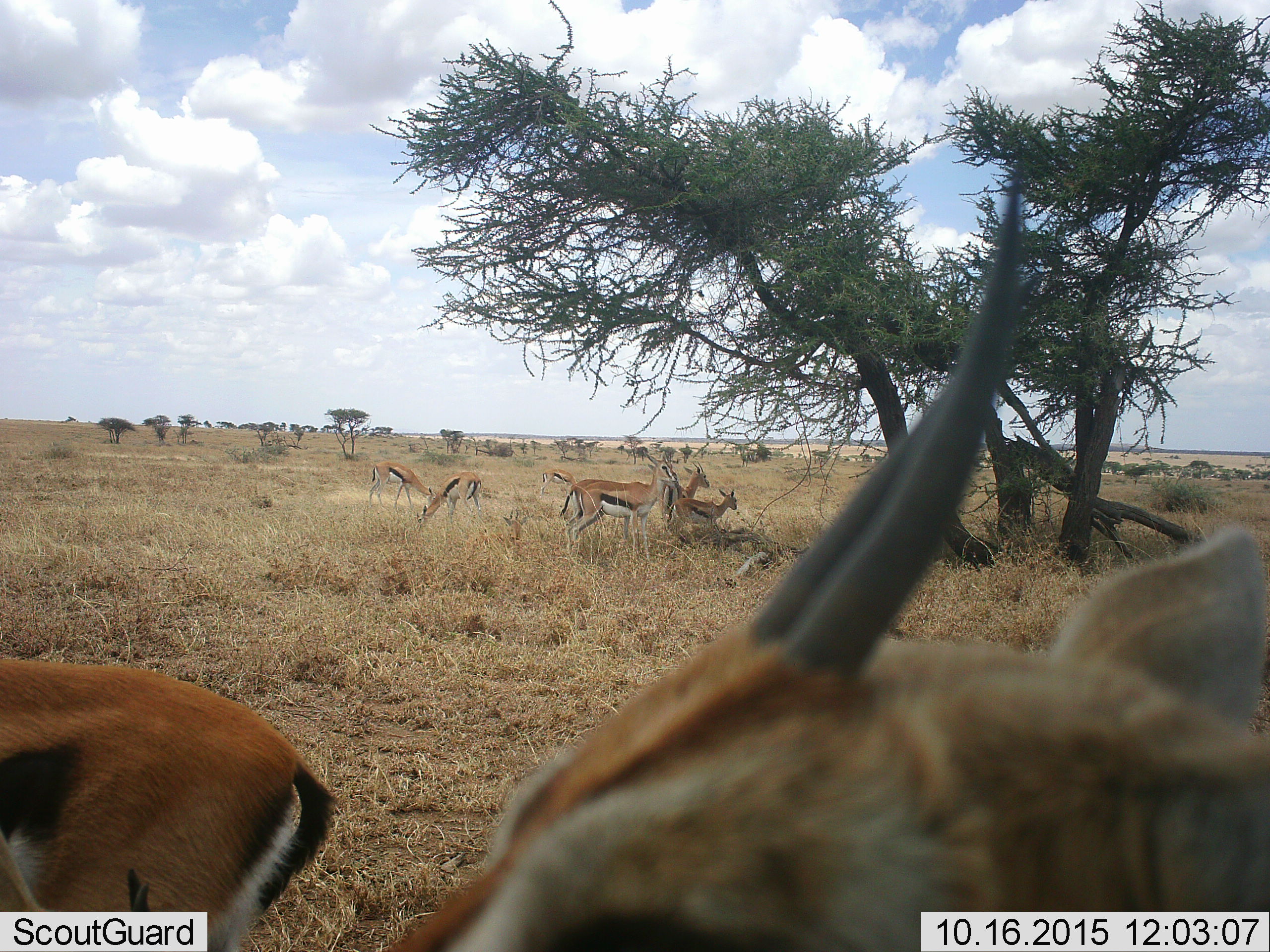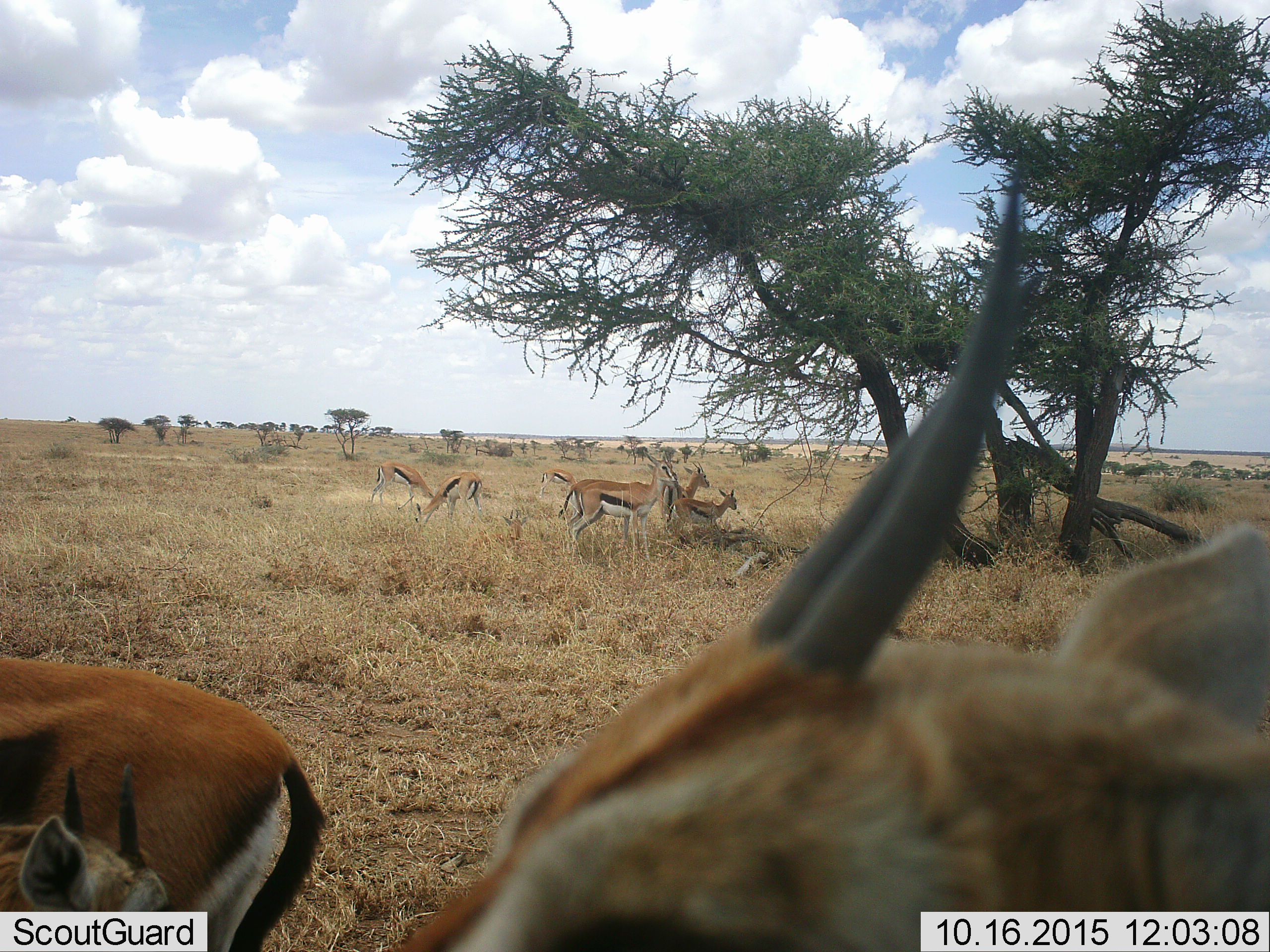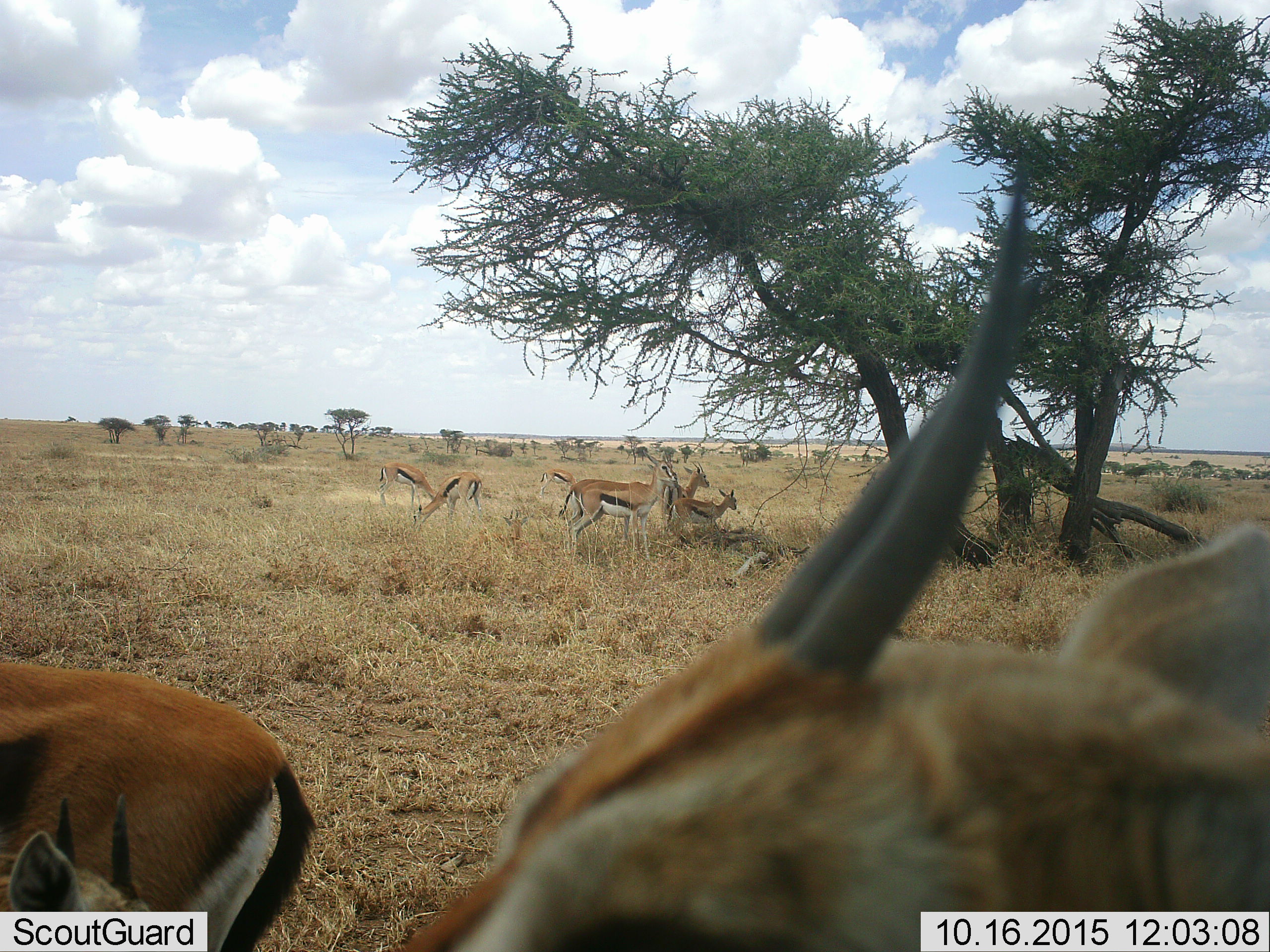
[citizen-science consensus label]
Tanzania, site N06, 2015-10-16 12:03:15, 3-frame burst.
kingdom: Animalia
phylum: Chordata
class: Mammalia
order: Artiodactyla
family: Bovidae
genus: Eudorcas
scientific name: Eudorcas thomsonii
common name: thomson's gazelle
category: gazellethomsons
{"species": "gazellethomsons (thomson's gazelle) (Eudorcas thomsonii)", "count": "8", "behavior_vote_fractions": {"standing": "88%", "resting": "0%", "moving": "50%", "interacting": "0%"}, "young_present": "50%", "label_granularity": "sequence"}